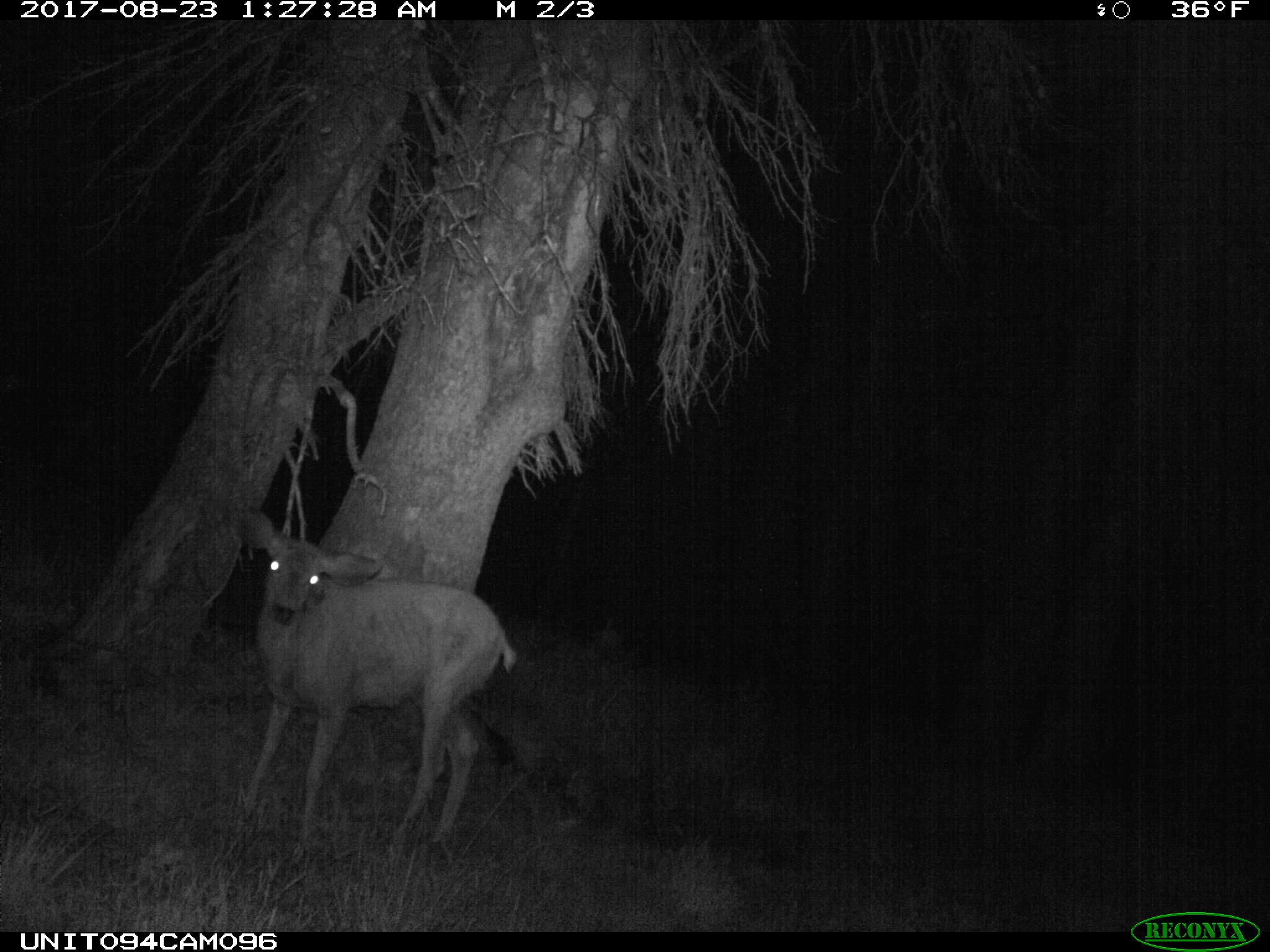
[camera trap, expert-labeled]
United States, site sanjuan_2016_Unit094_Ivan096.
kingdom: Animalia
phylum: Chordata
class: Mammalia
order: Artiodactyla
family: Cervidae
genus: Odocoileus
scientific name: Odocoileus hemionus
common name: mule deer